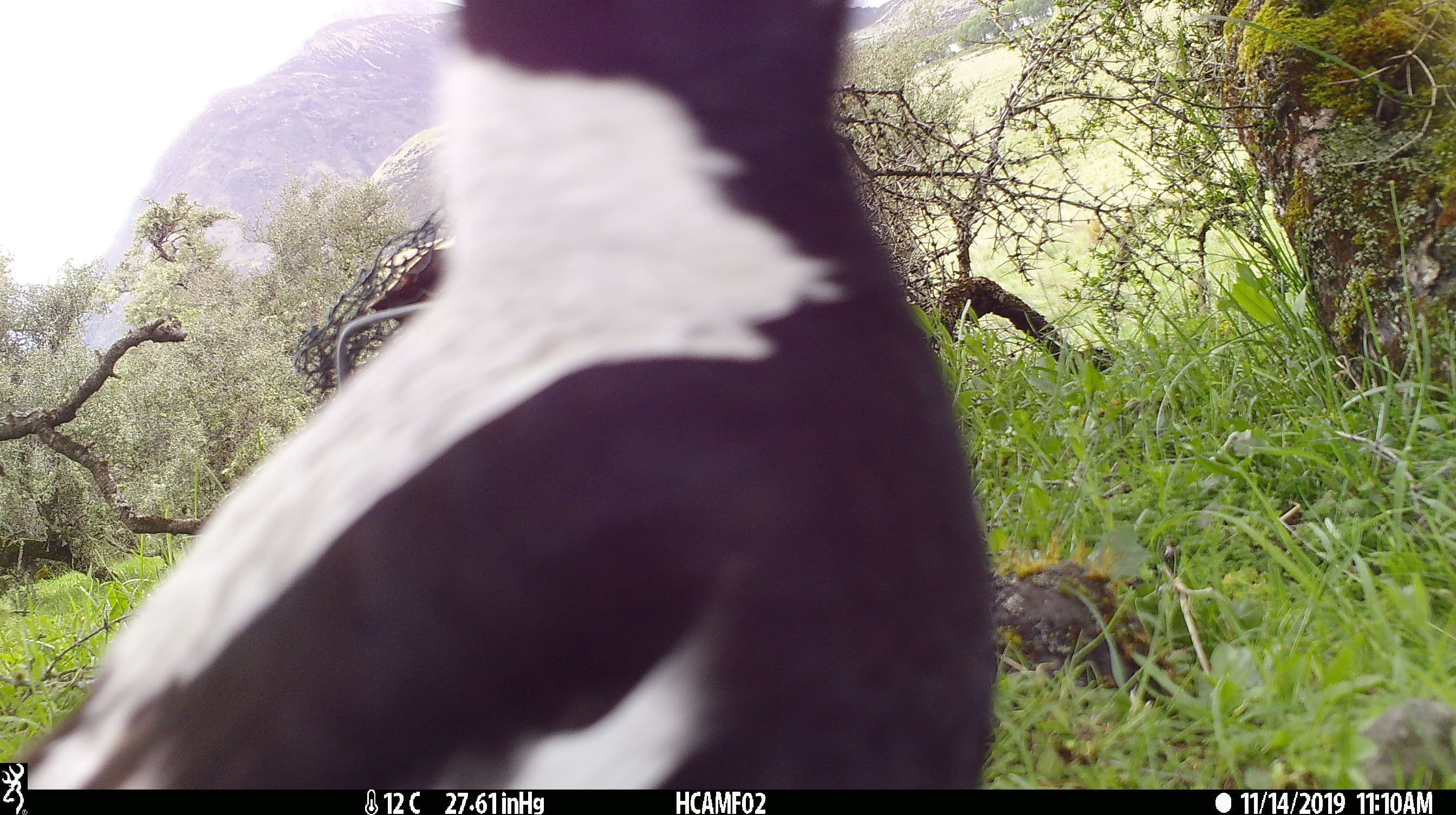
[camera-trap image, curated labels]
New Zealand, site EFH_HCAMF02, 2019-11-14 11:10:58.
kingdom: Animalia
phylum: Chordata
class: Aves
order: Passeriformes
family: Artamidae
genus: Gymnorhina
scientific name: Gymnorhina tibicen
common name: australian magpie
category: magpie